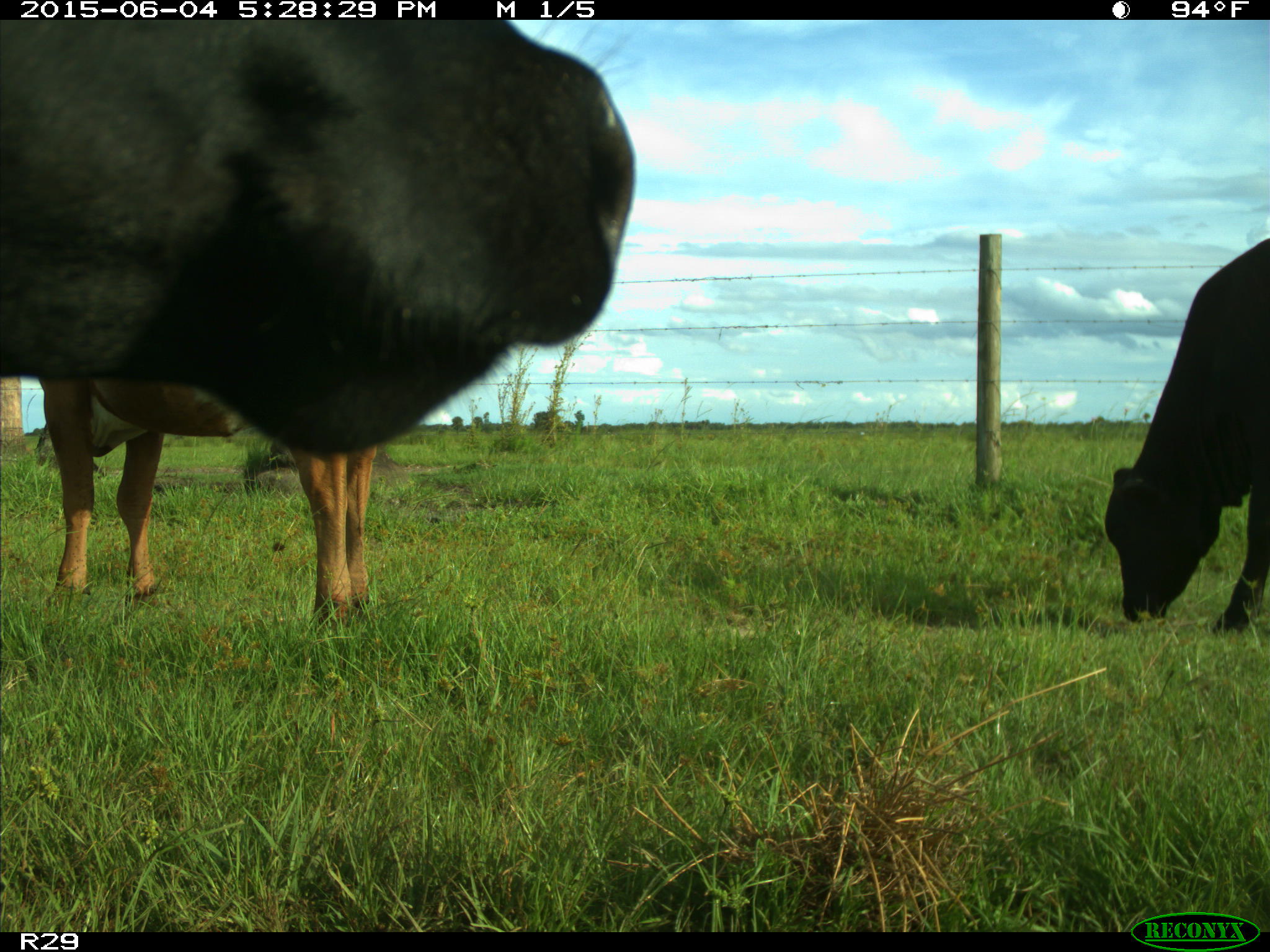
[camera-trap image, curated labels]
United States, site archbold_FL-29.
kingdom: Animalia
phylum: Chordata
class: Mammalia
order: Artiodactyla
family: Bovidae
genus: Bos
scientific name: Bos taurus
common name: domestic cow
Bos taurus (domestic cow).